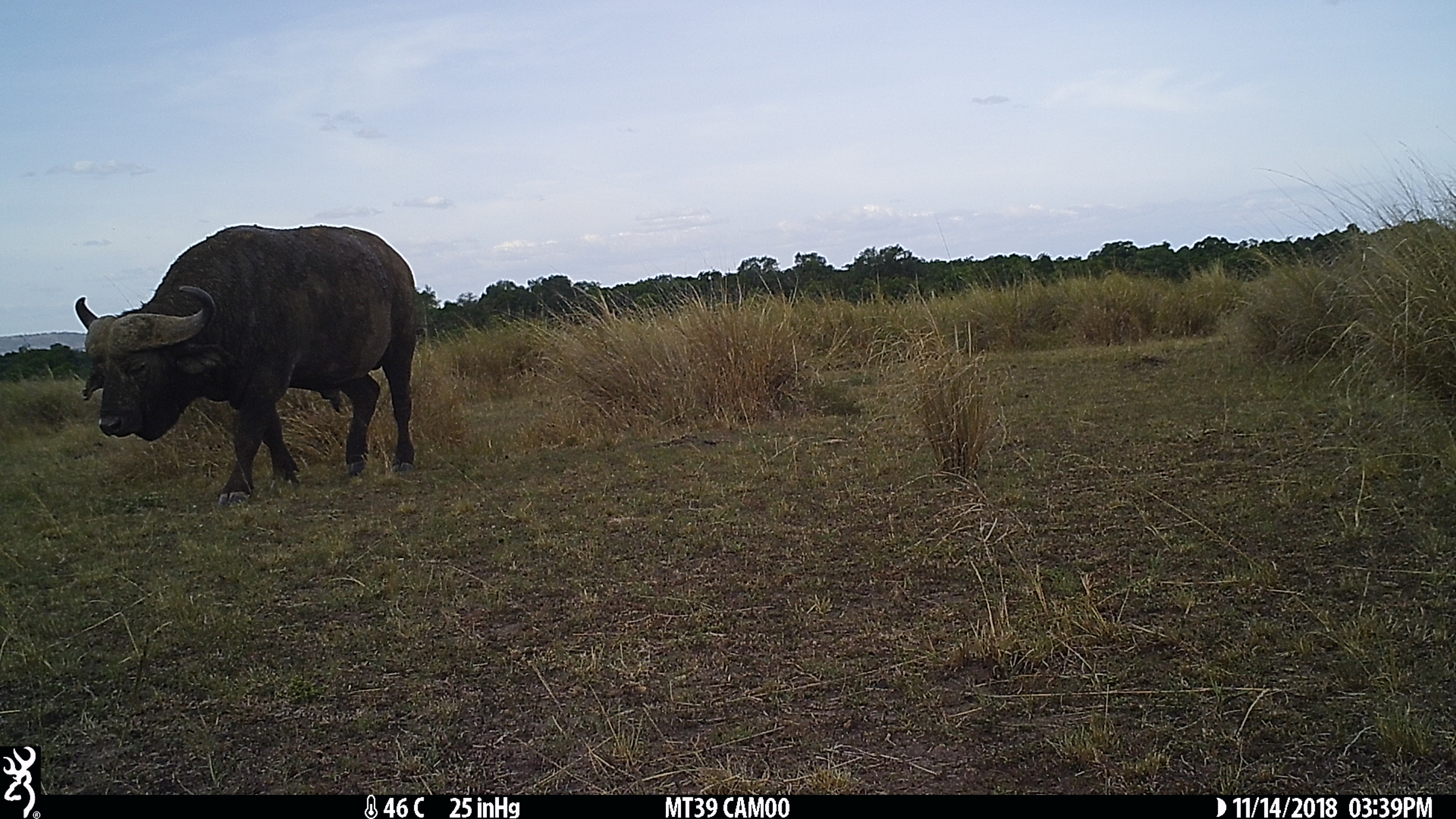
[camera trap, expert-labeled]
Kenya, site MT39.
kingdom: Animalia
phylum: Chordata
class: Mammalia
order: Artiodactyla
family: Bovidae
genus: Syncerus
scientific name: Syncerus caffer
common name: buffalo